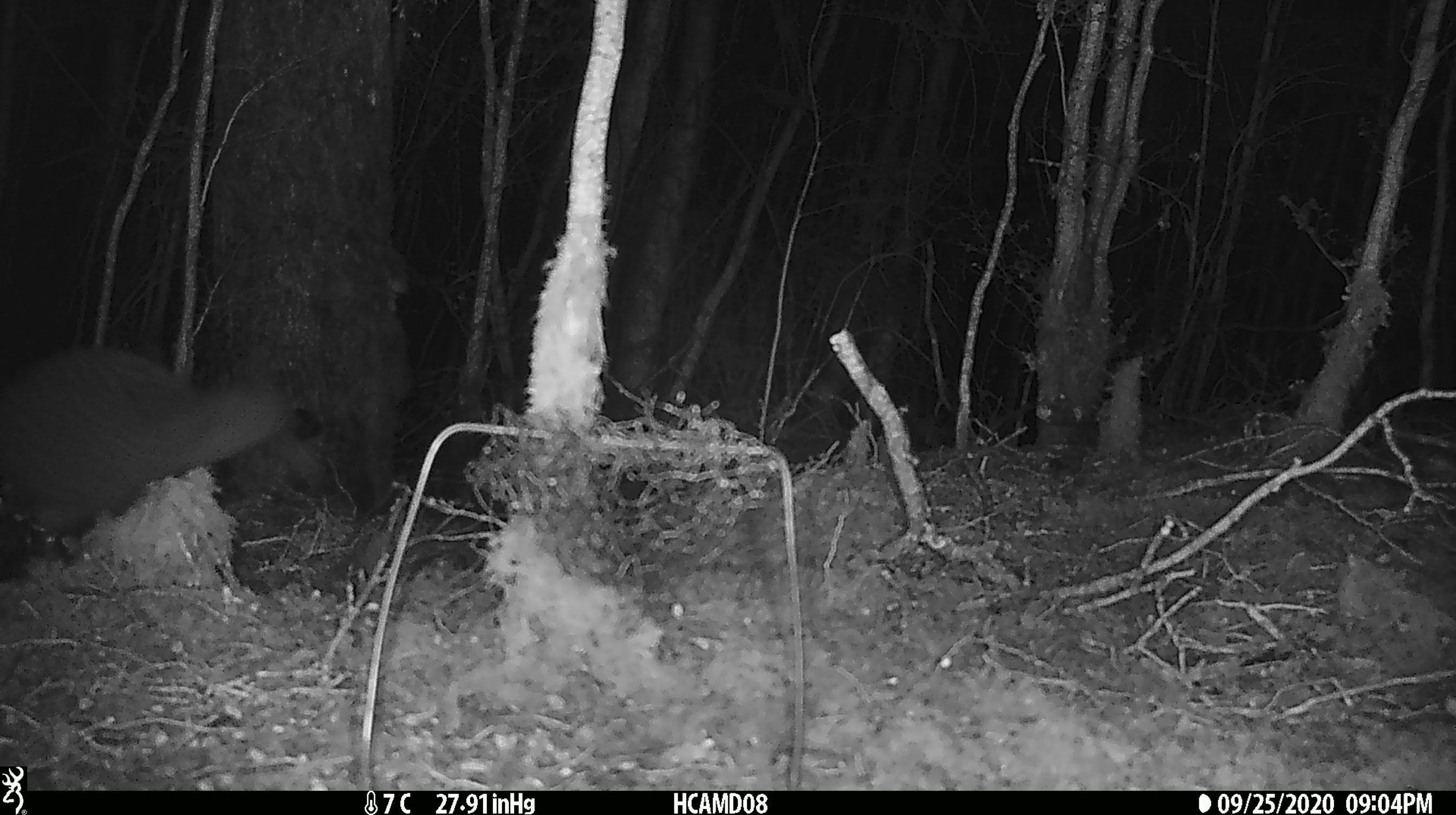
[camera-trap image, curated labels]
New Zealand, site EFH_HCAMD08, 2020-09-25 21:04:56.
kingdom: Animalia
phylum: Chordata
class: Aves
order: Apterygiformes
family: Apterygidae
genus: Apteryx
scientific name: Apteryx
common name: kiwi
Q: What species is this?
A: Kiwi (Apteryx).